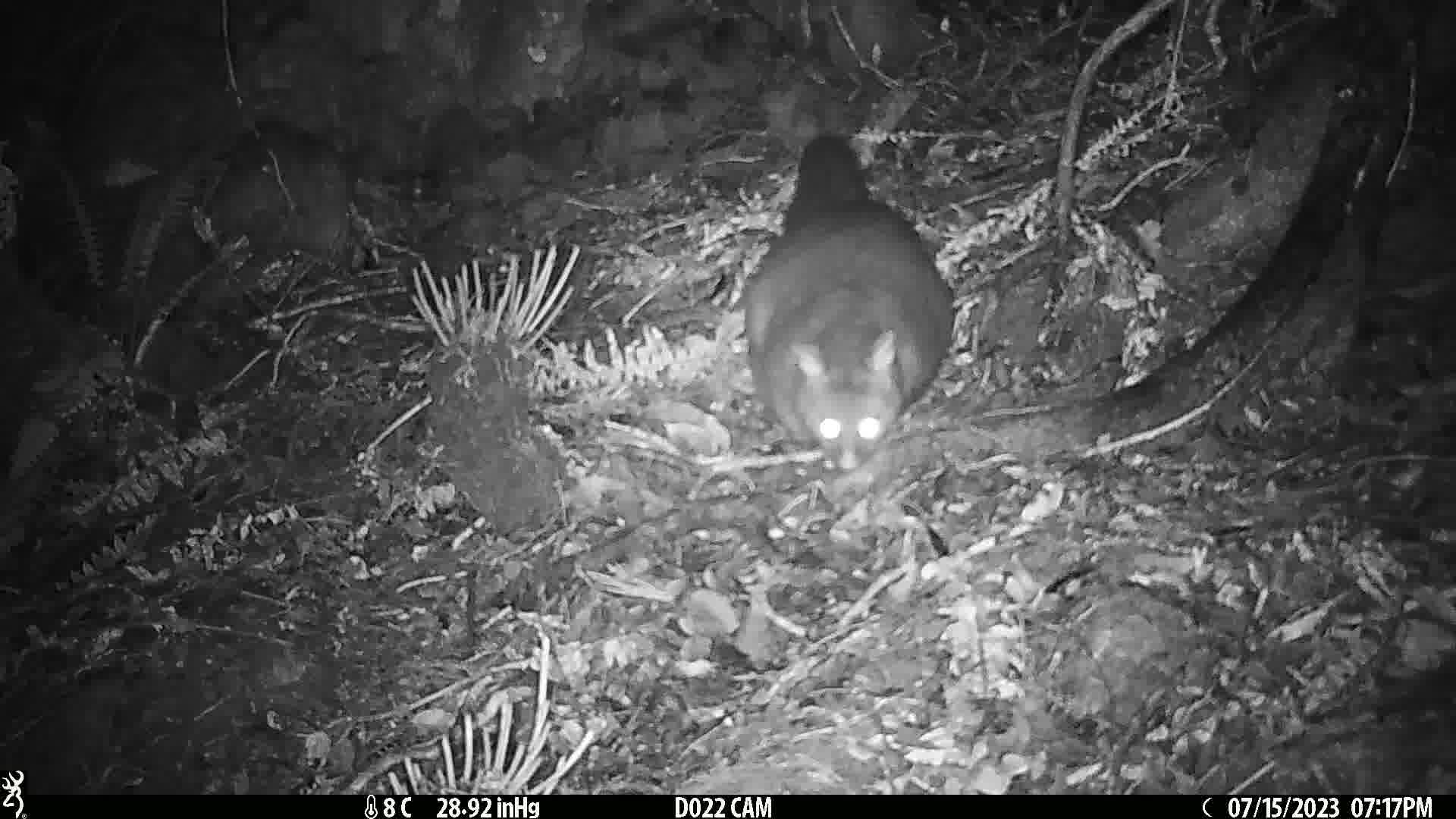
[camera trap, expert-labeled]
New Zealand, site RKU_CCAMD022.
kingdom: Animalia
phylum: Chordata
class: Mammalia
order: Diprotodontia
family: Phalangeridae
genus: Trichosurus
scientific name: Trichosurus vulpecula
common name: common brushtail possum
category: possum